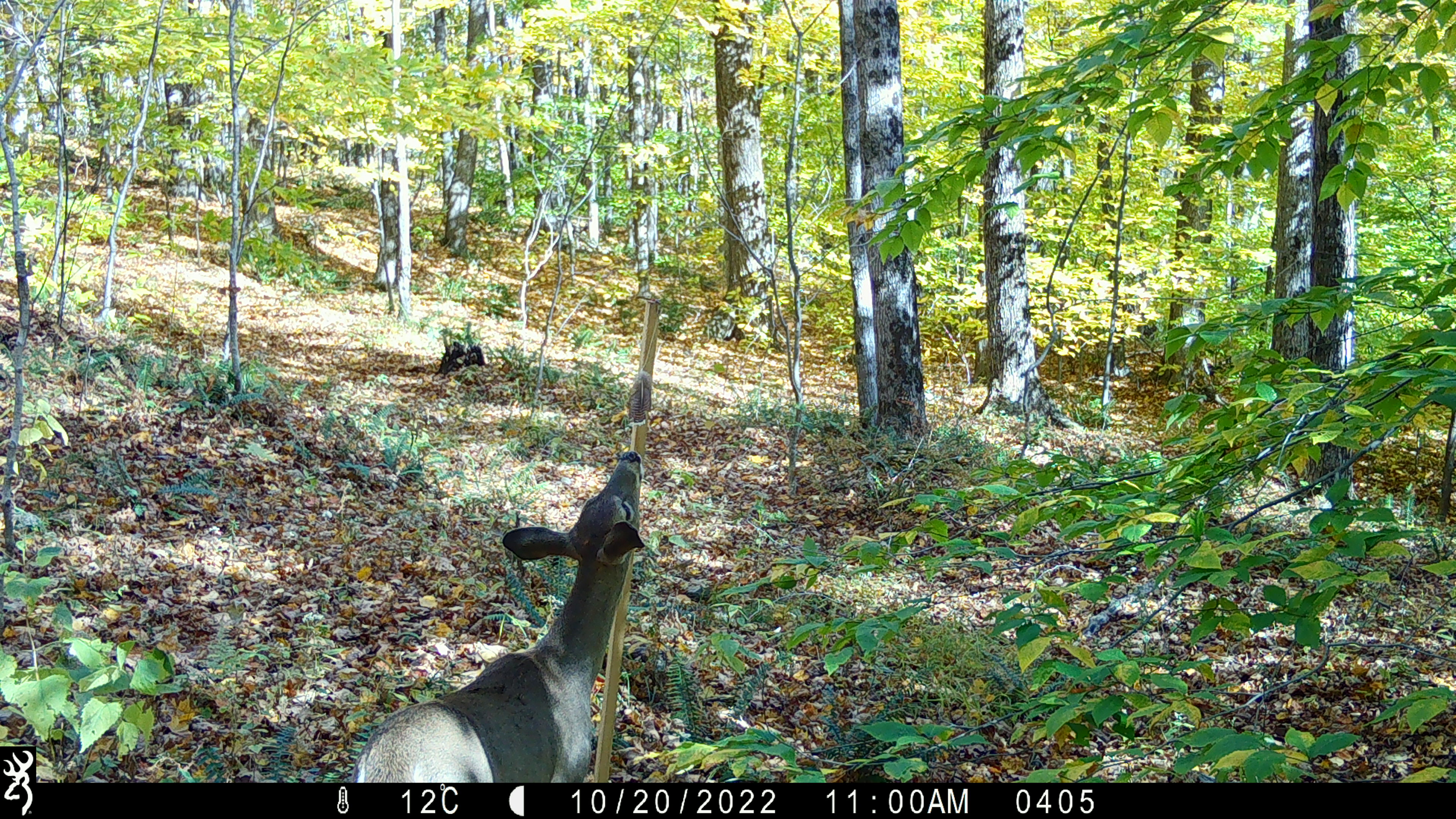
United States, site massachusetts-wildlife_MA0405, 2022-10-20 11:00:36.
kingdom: Animalia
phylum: Chordata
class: Mammalia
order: Artiodactyla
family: Cervidae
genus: Odocoileus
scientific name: Odocoileus virginianus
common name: white-tailed deer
White-tailed deer (Odocoileus virginianus).